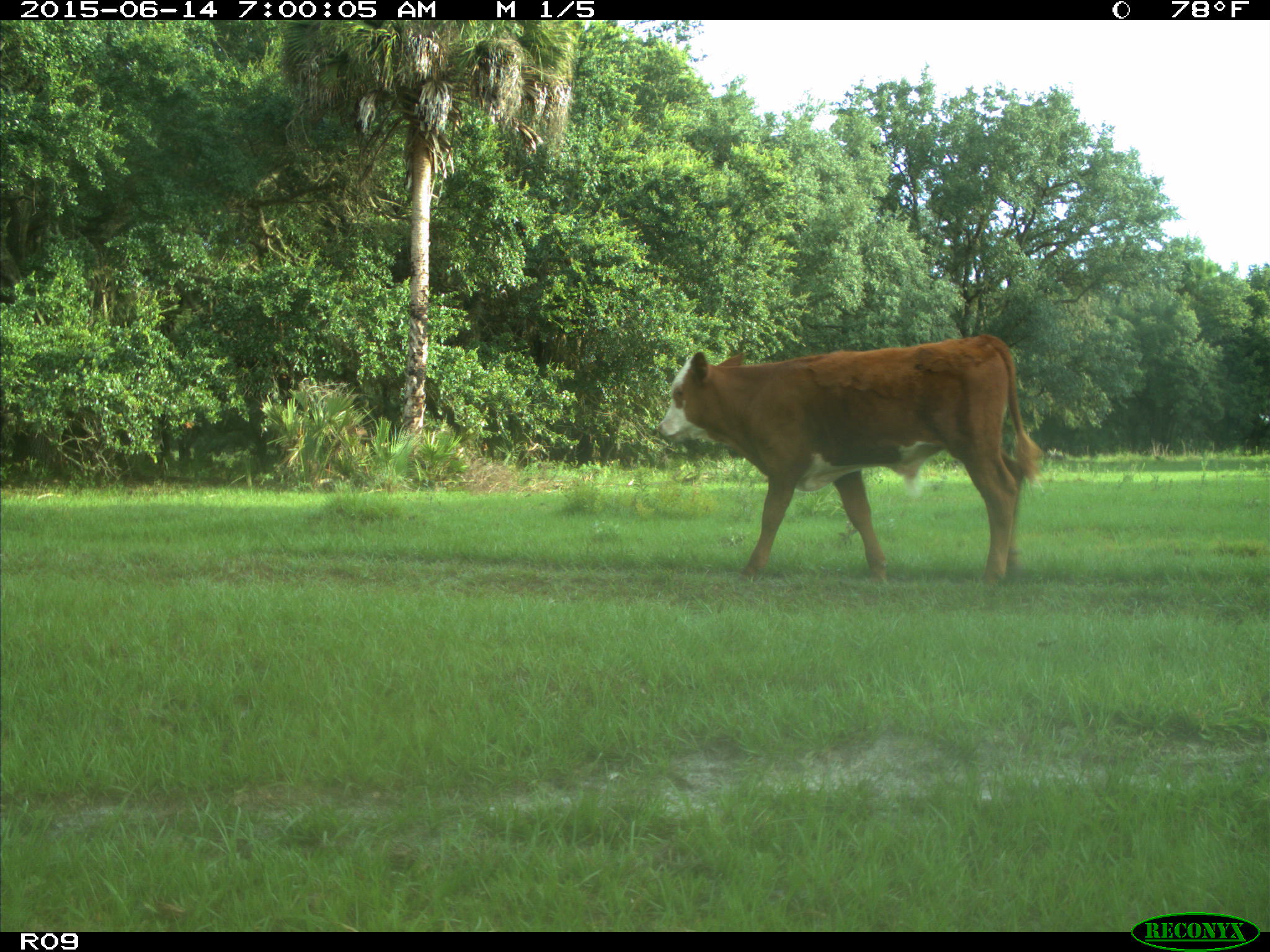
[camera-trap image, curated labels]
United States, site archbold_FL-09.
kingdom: Animalia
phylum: Chordata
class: Mammalia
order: Artiodactyla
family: Bovidae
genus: Bos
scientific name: Bos taurus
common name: domestic cow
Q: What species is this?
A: Bos taurus (domestic cow).